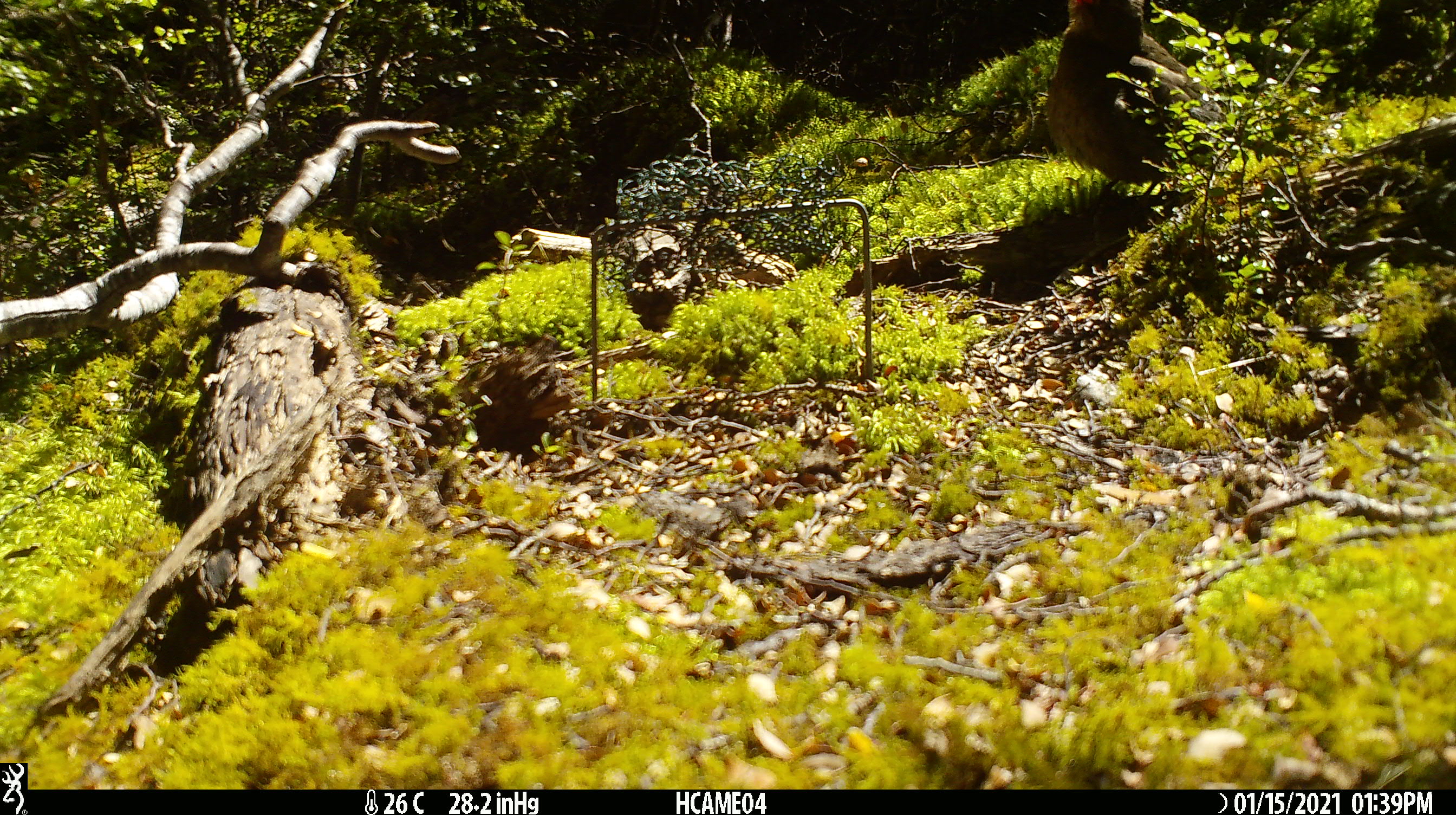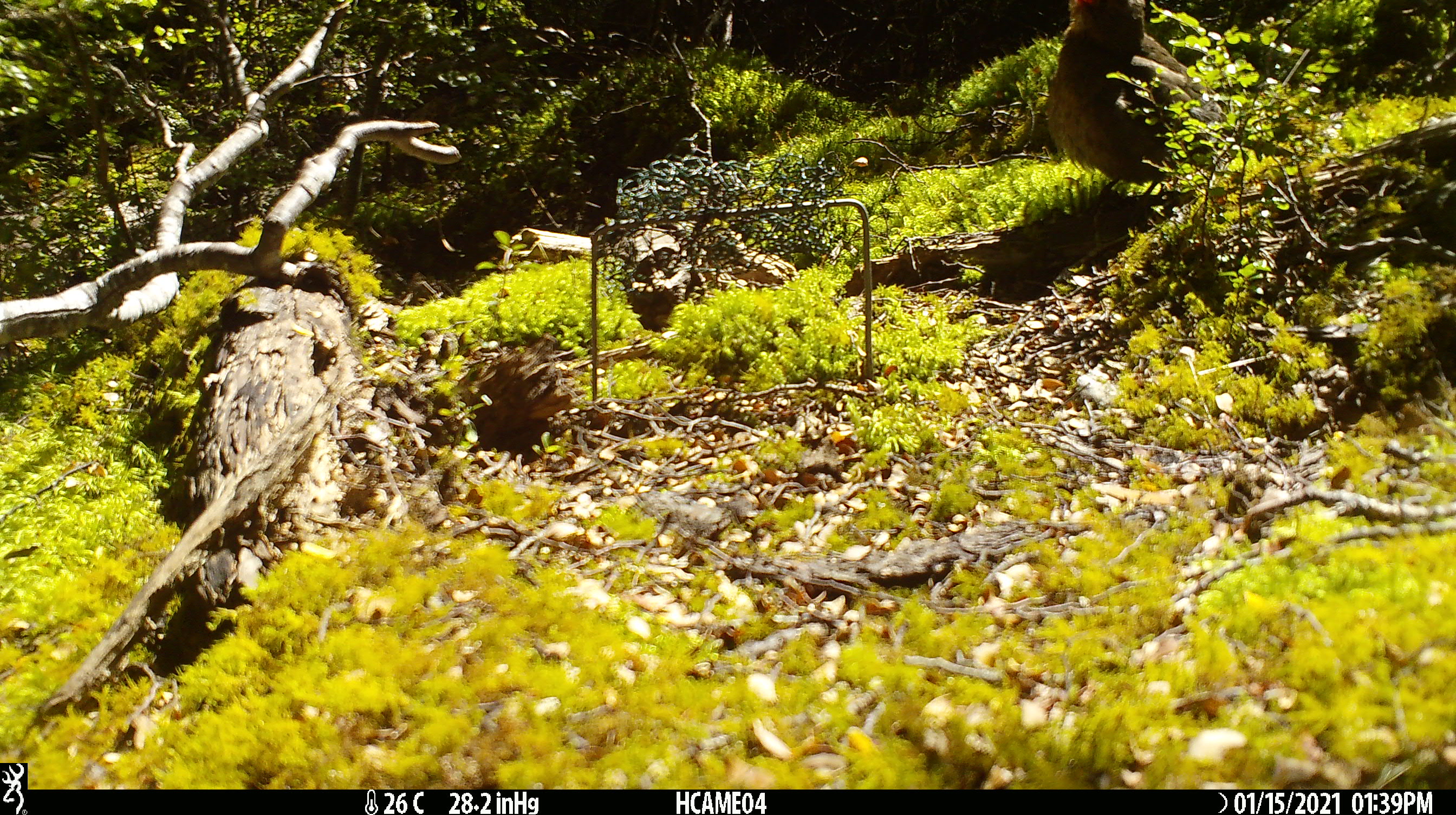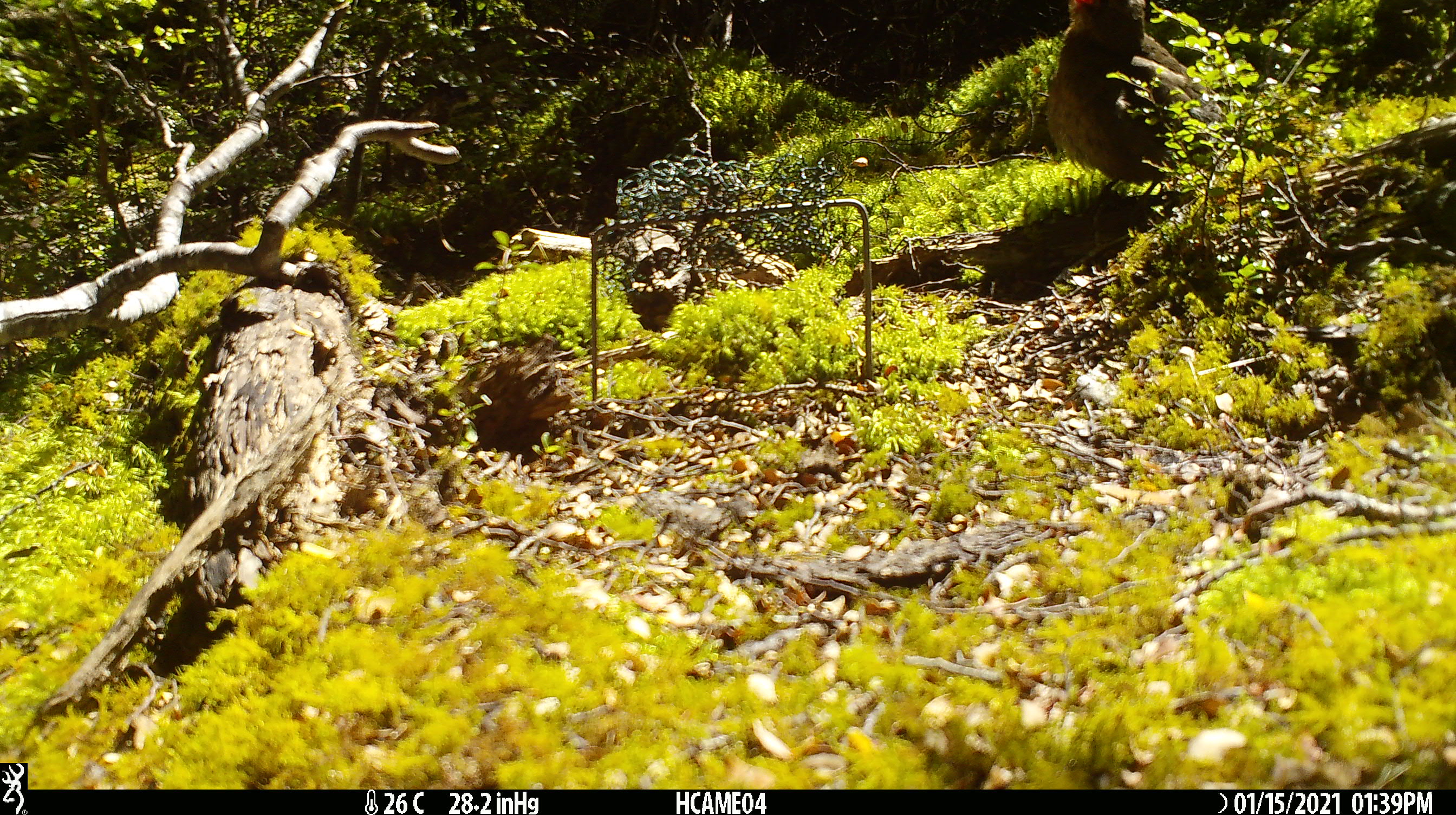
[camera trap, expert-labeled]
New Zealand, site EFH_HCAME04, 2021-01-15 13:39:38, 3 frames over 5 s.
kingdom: Animalia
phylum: Chordata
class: Aves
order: Passeriformes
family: Turdidae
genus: Turdus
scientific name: Turdus merula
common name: eurasian blackbird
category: blackbird